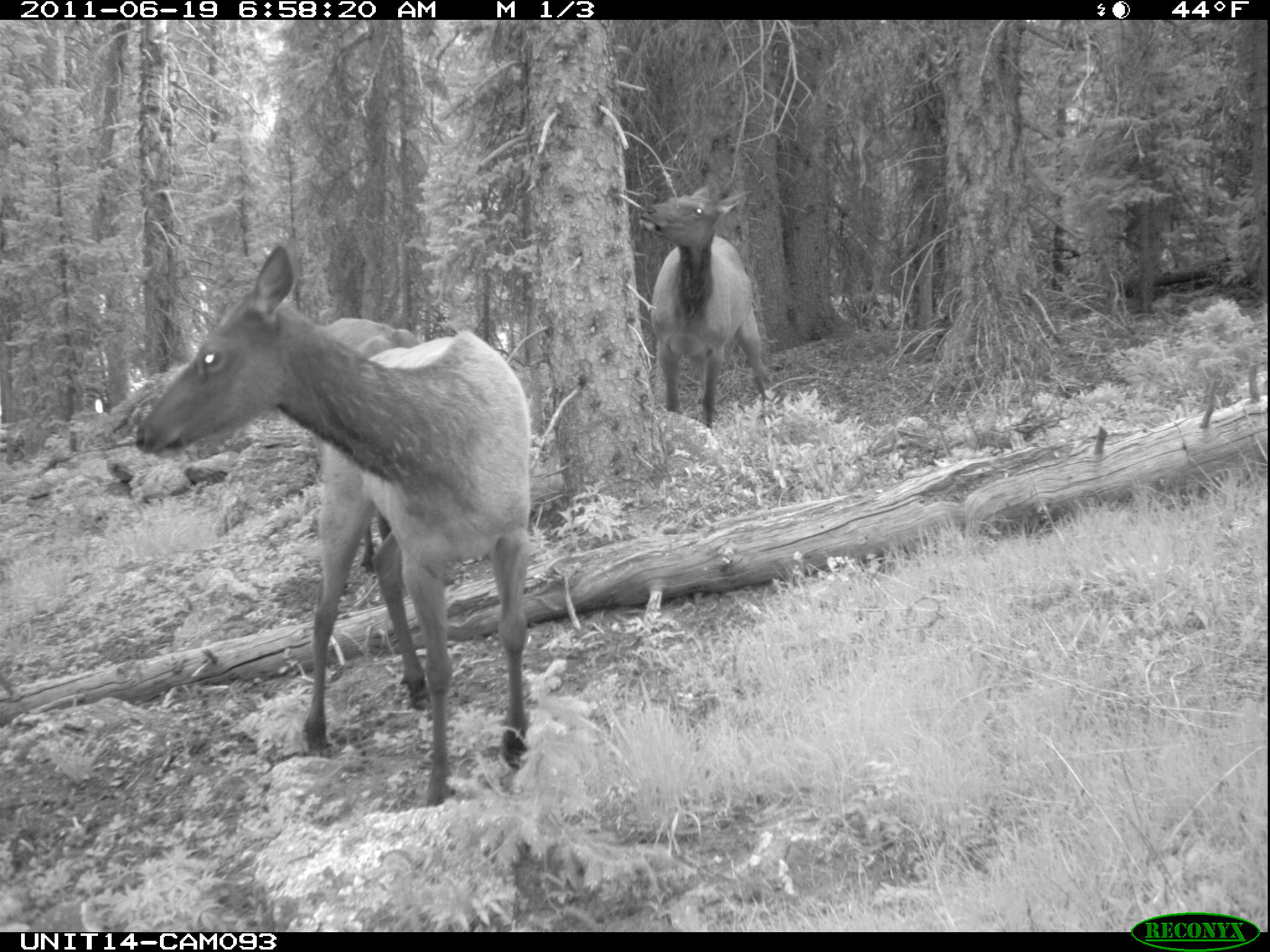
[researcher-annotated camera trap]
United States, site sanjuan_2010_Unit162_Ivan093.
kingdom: Animalia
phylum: Chordata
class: Mammalia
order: Artiodactyla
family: Cervidae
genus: Cervus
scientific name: Cervus elaphus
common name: red deer